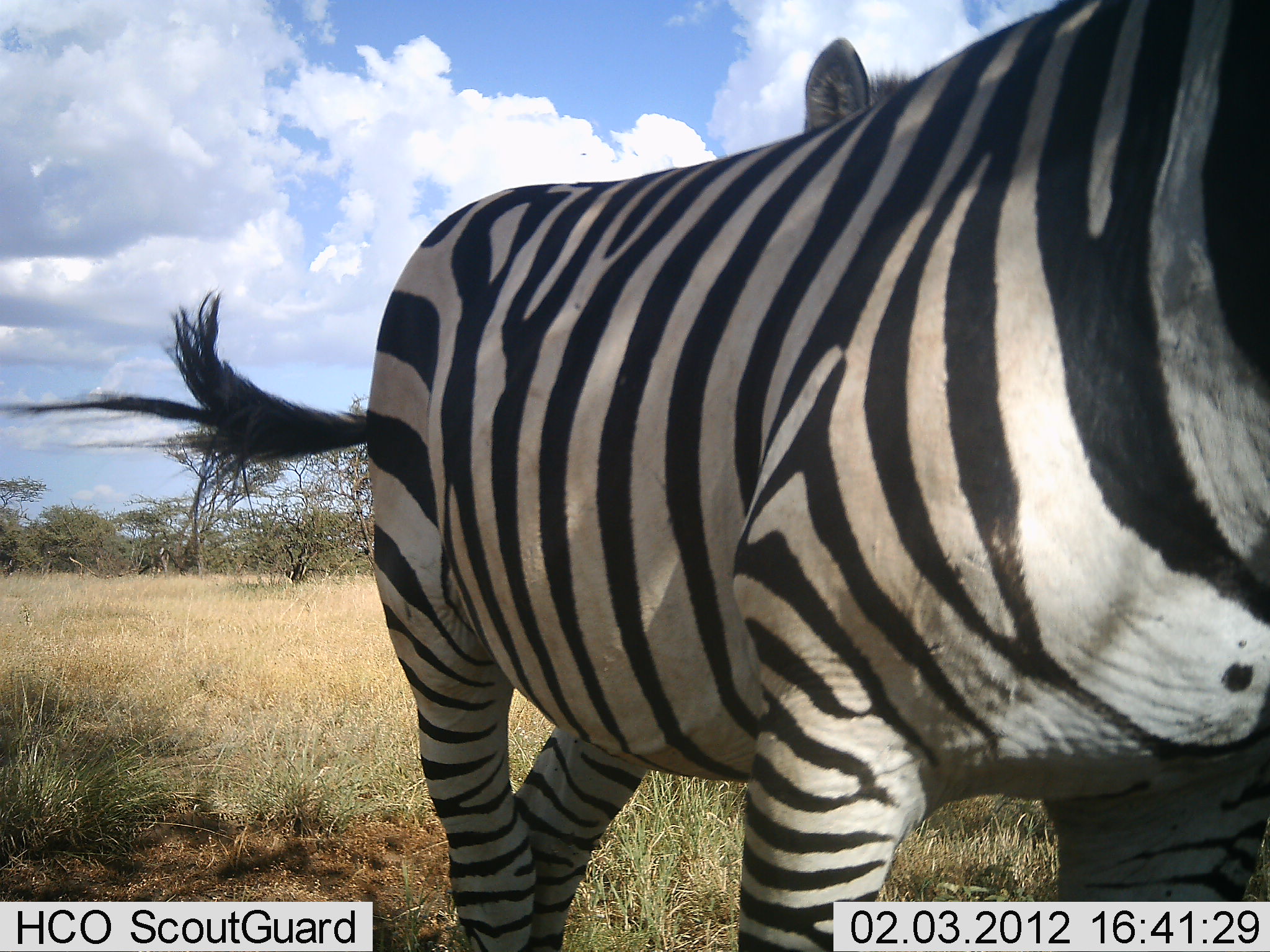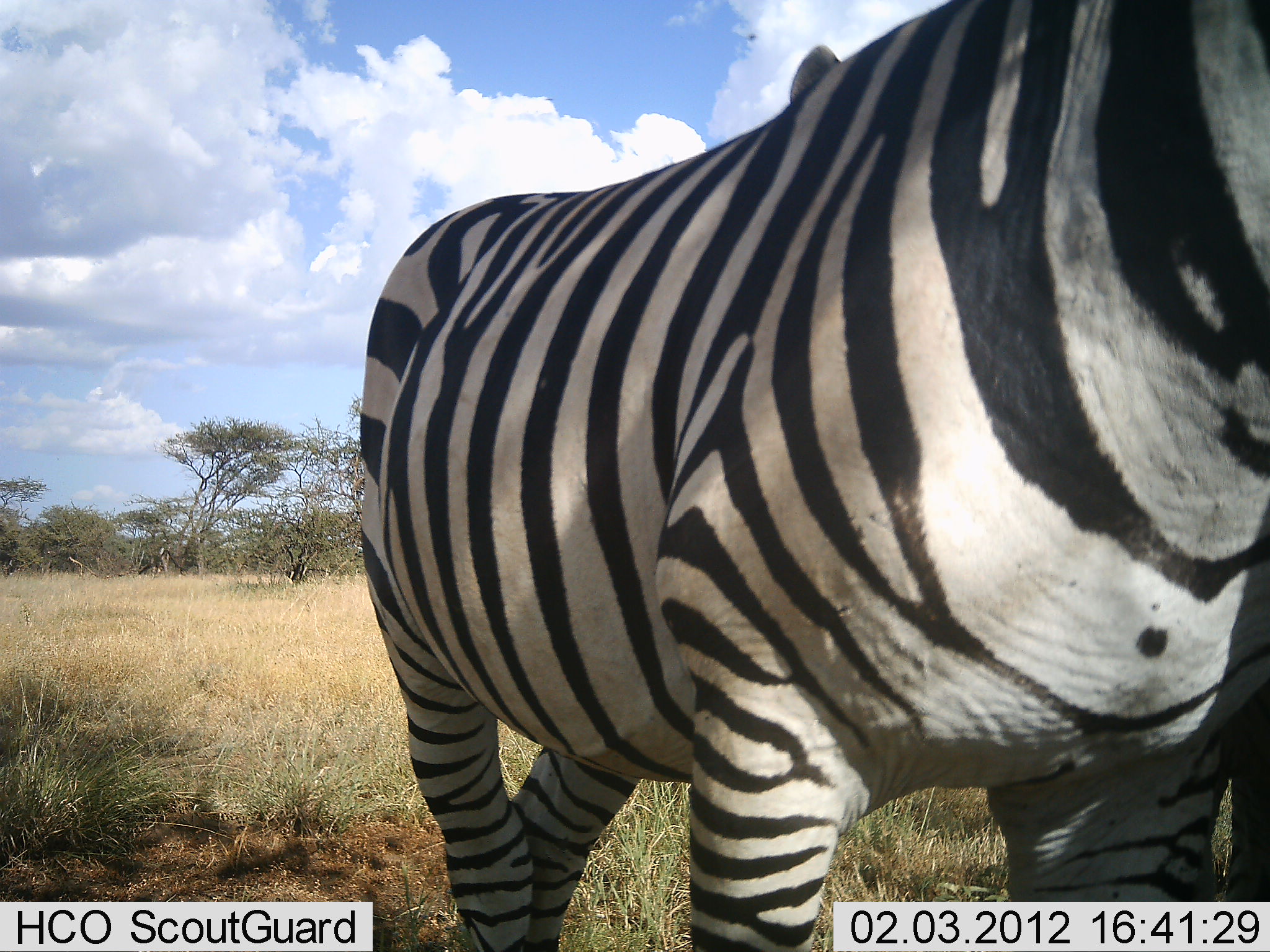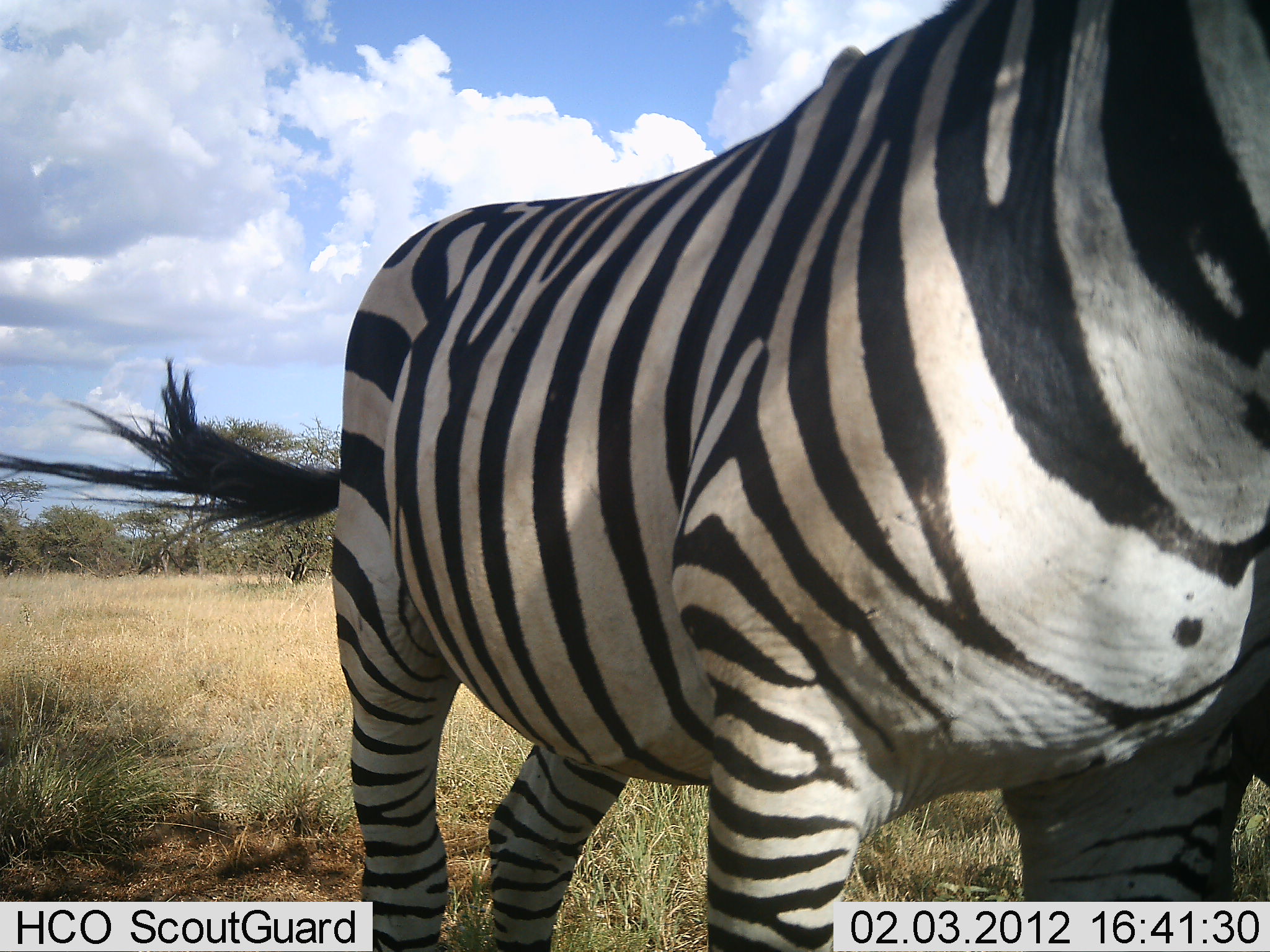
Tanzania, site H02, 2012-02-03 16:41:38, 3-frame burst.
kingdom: Animalia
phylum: Chordata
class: Mammalia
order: Perissodactyla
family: Equidae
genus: Equus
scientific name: Equus quagga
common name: plains zebra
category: zebra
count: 2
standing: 95%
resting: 10%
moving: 10%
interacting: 0%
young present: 0%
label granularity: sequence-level